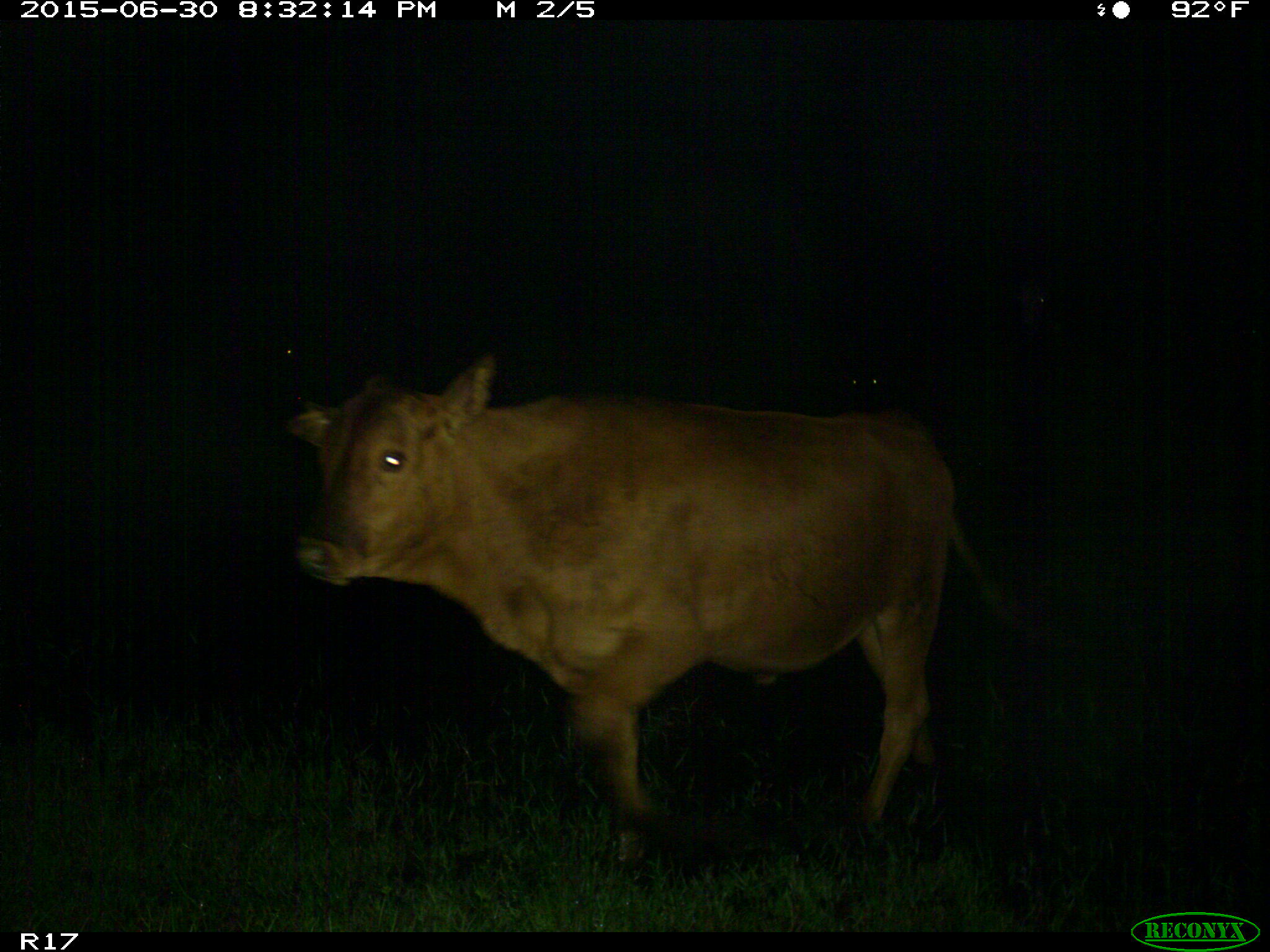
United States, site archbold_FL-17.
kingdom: Animalia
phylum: Chordata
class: Mammalia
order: Artiodactyla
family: Bovidae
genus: Bos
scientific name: Bos taurus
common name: domestic cow